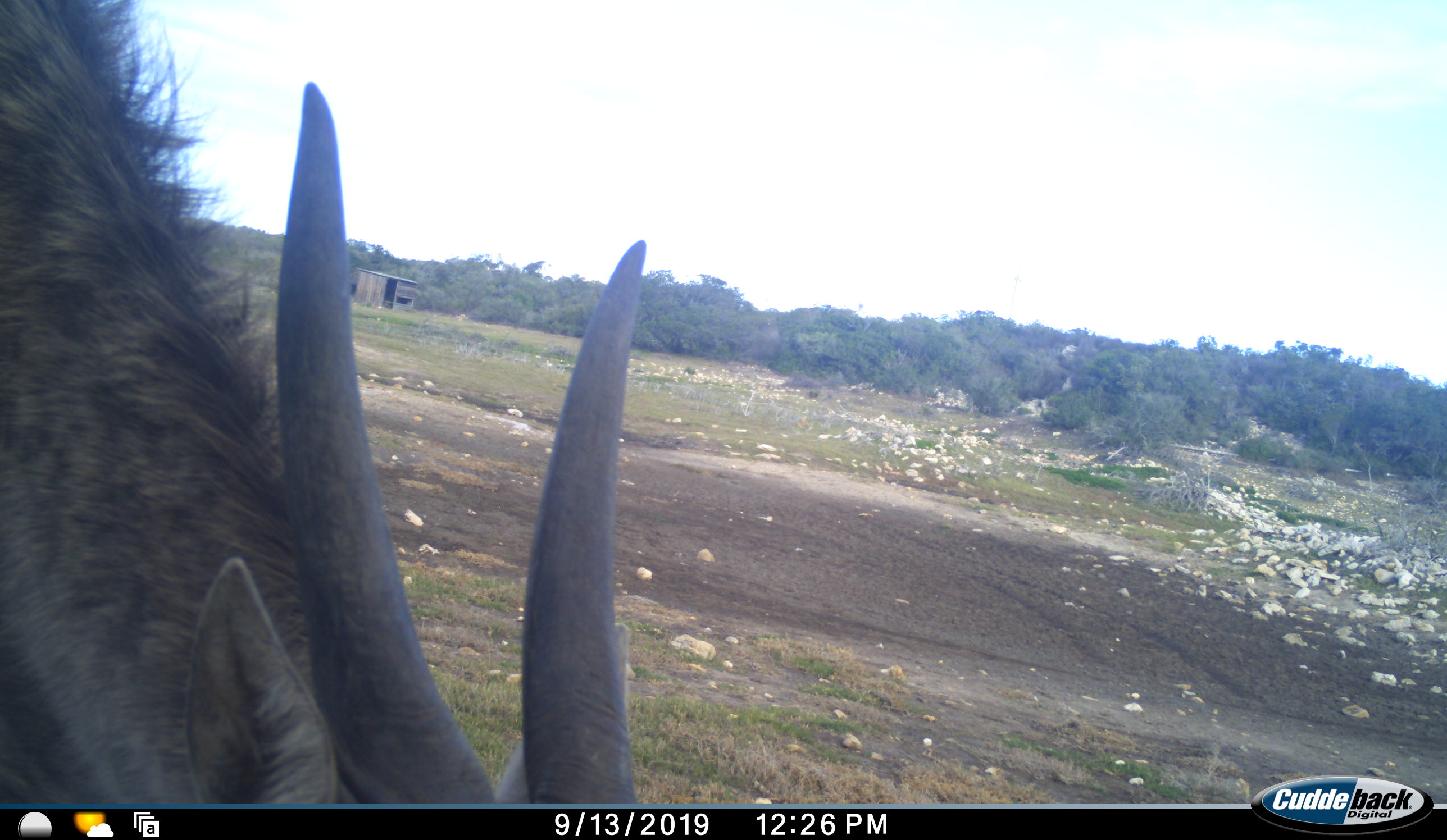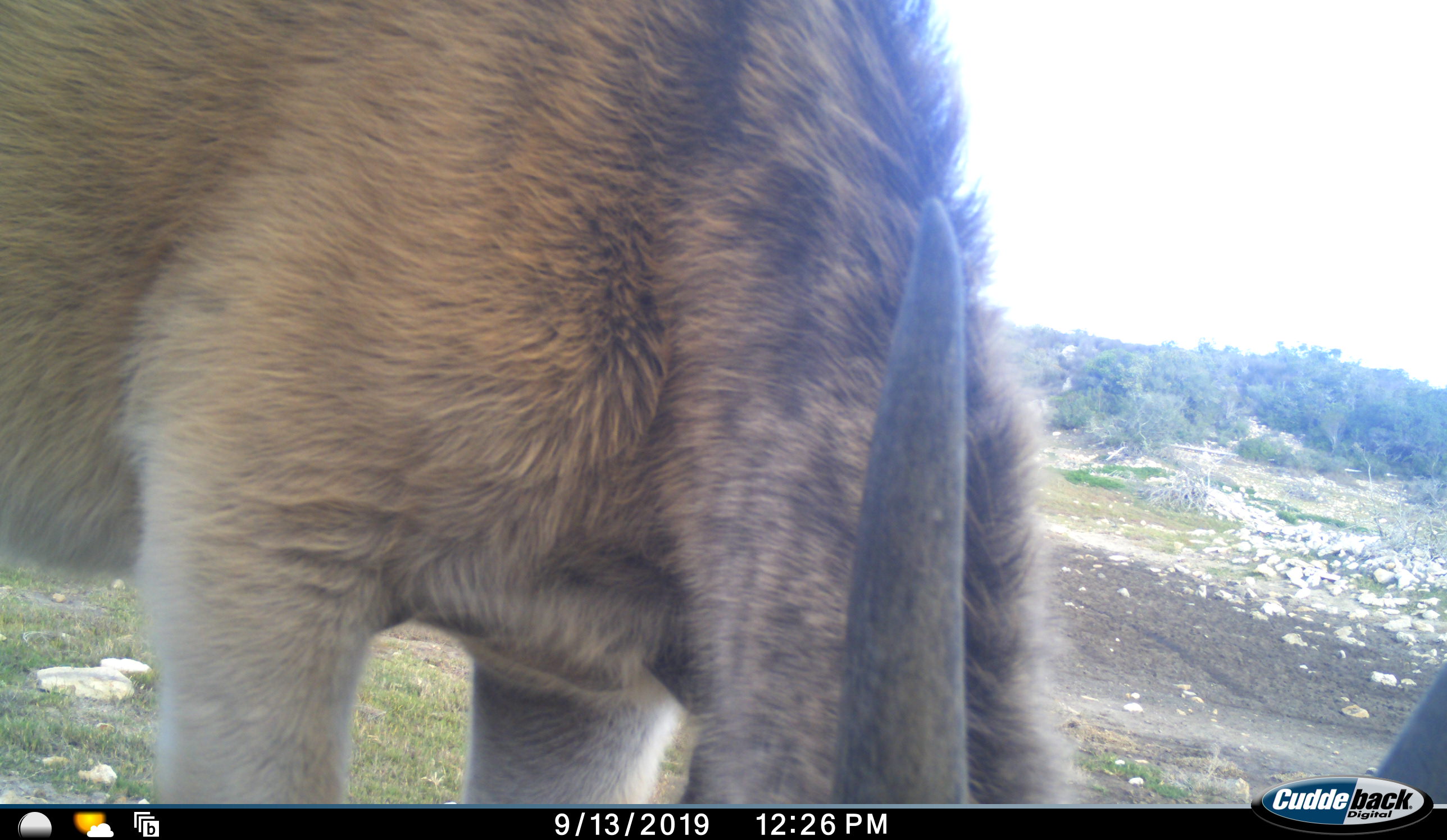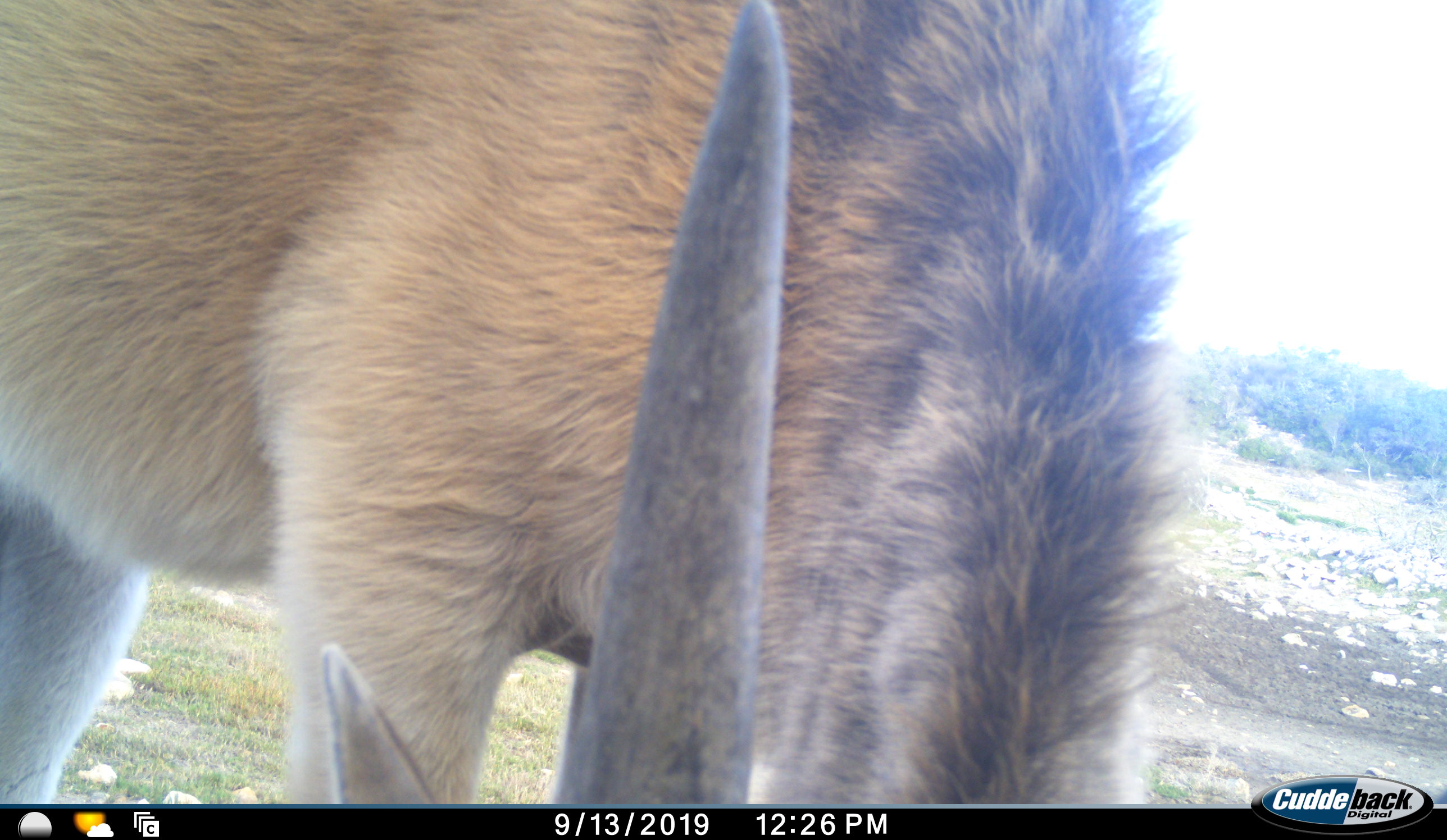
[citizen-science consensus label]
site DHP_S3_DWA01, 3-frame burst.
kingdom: Animalia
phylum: Chordata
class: Mammalia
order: Artiodactyla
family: Bovidae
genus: Tragelaphus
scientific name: Tragelaphus oryx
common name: eland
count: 1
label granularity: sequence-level